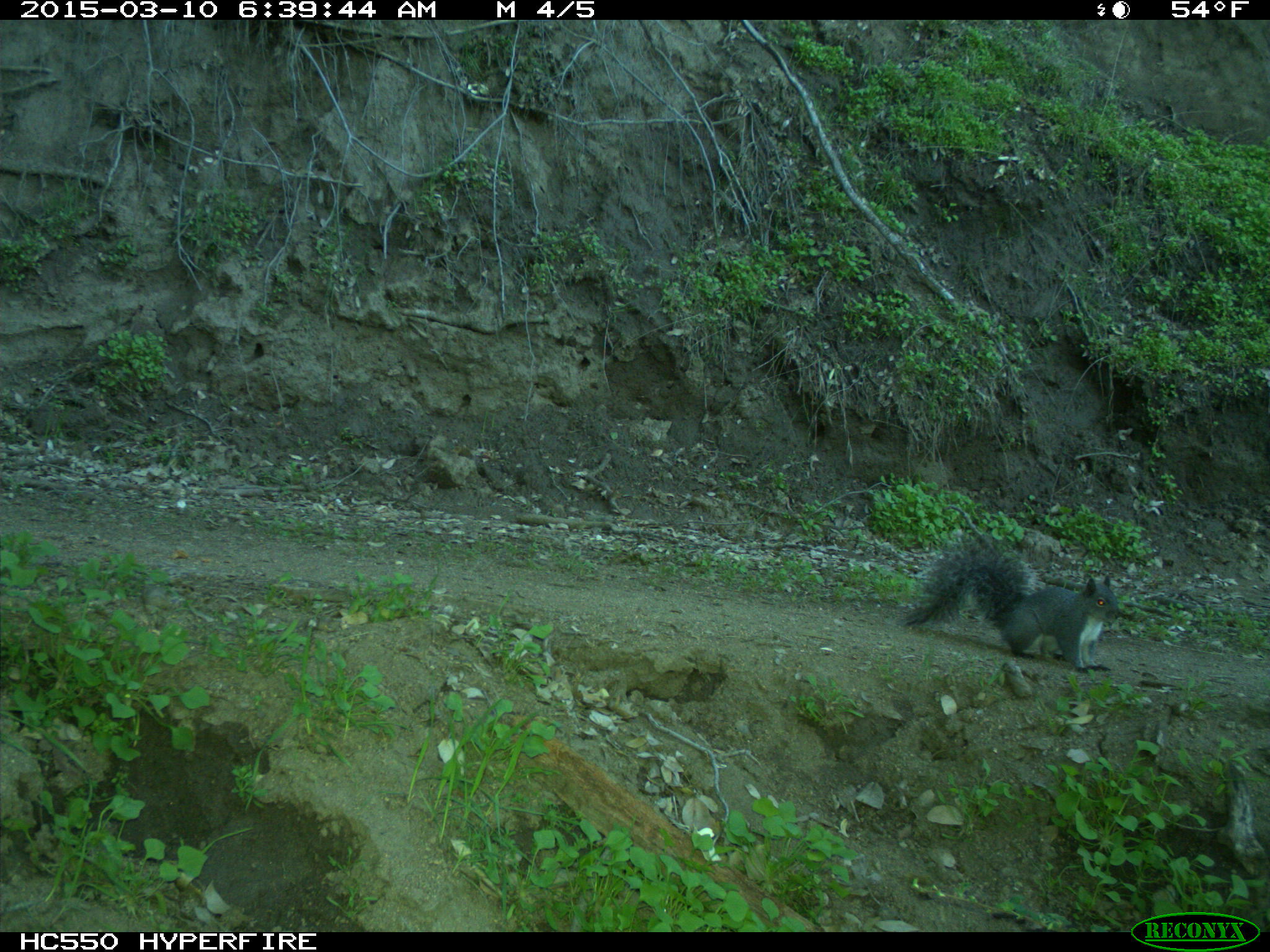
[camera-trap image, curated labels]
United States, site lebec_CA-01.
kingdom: Animalia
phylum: Chordata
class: Mammalia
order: Rodentia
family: Sciuridae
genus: Sciurus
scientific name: Sciurus carolinensis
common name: eastern gray squirrel